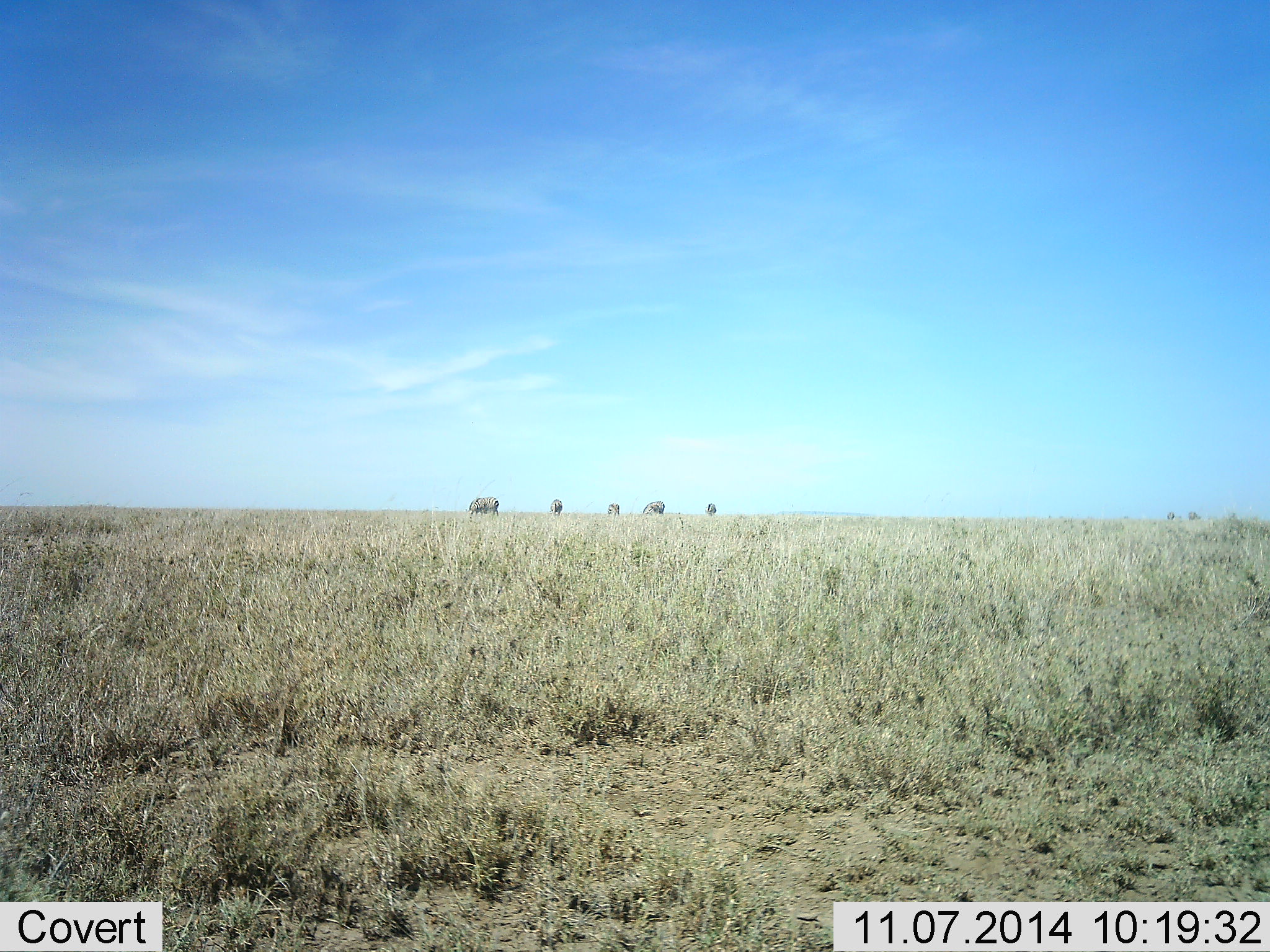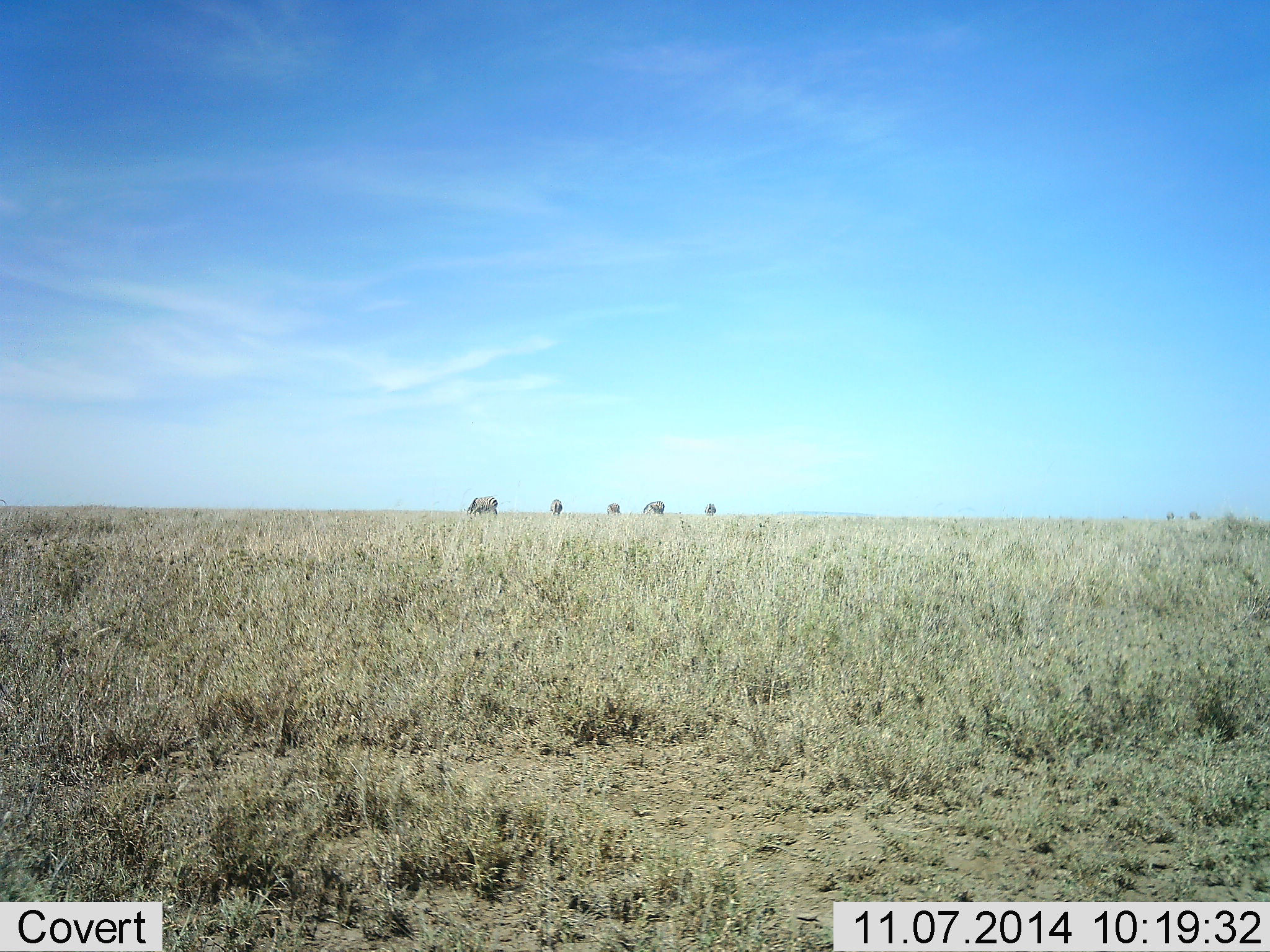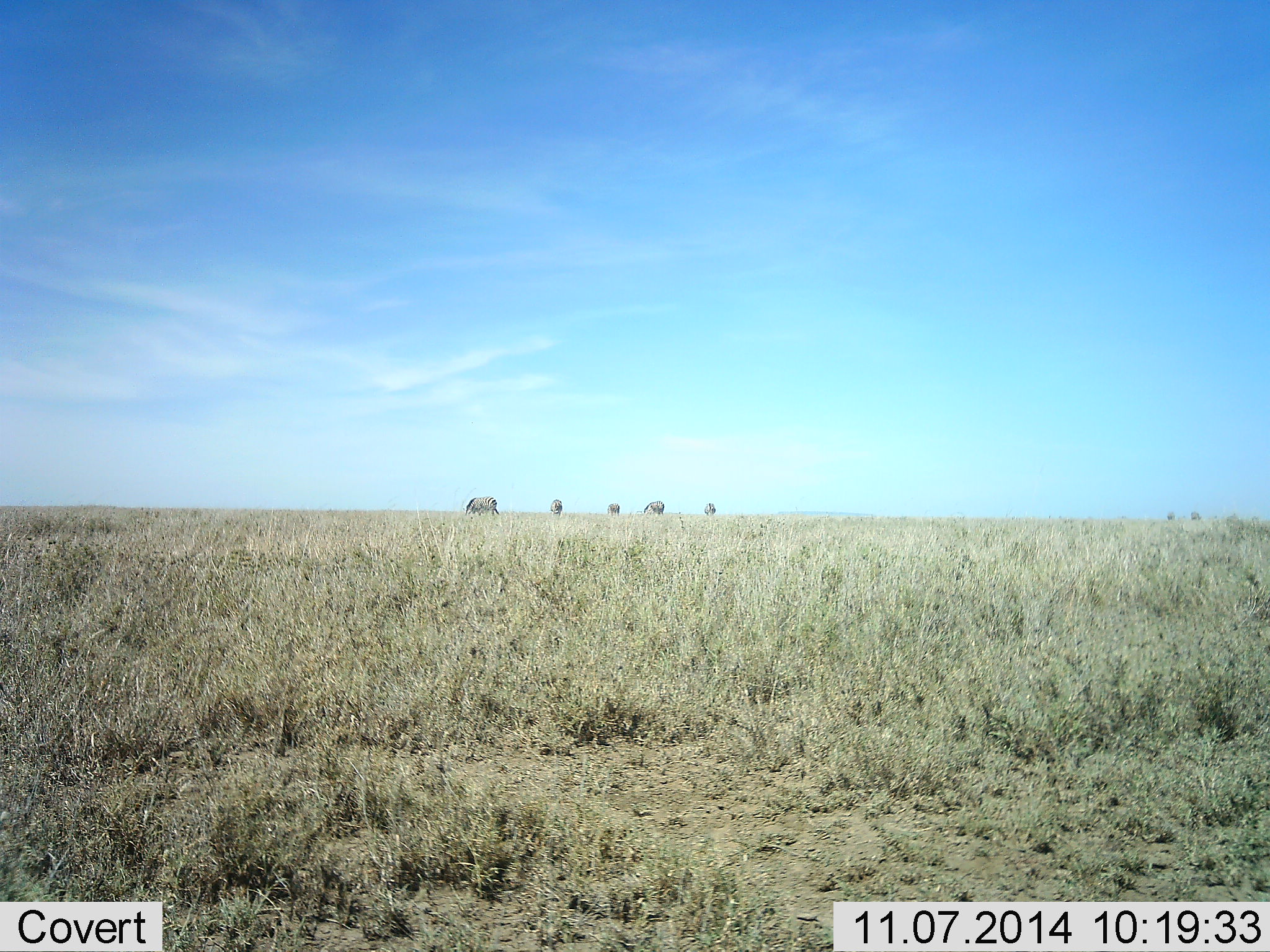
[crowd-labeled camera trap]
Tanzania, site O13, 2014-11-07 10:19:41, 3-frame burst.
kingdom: Animalia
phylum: Chordata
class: Mammalia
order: Perissodactyla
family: Equidae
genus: Equus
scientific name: Equus quagga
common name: plains zebra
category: zebra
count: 5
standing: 29%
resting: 0%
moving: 0%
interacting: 0%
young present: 0%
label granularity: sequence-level